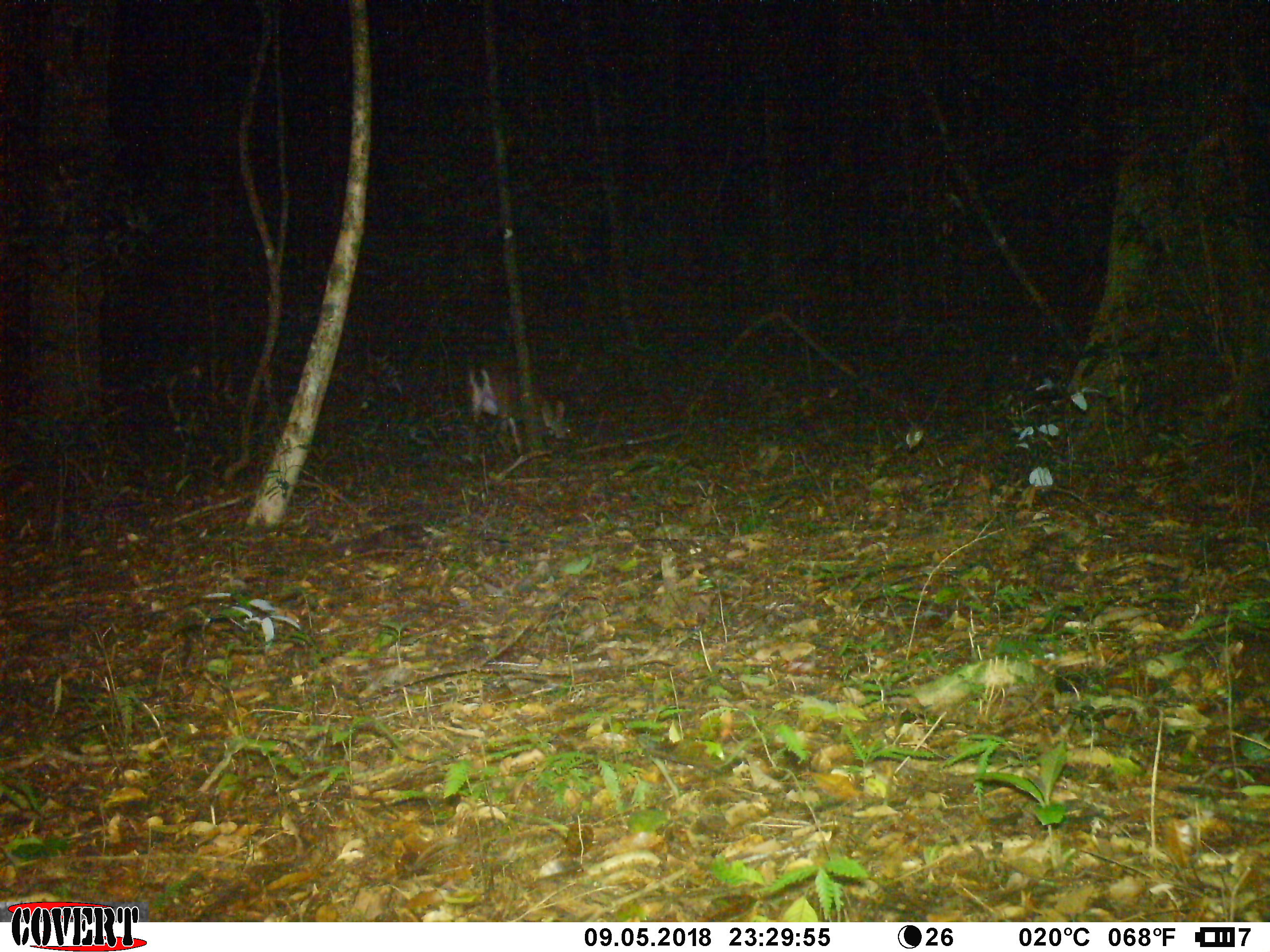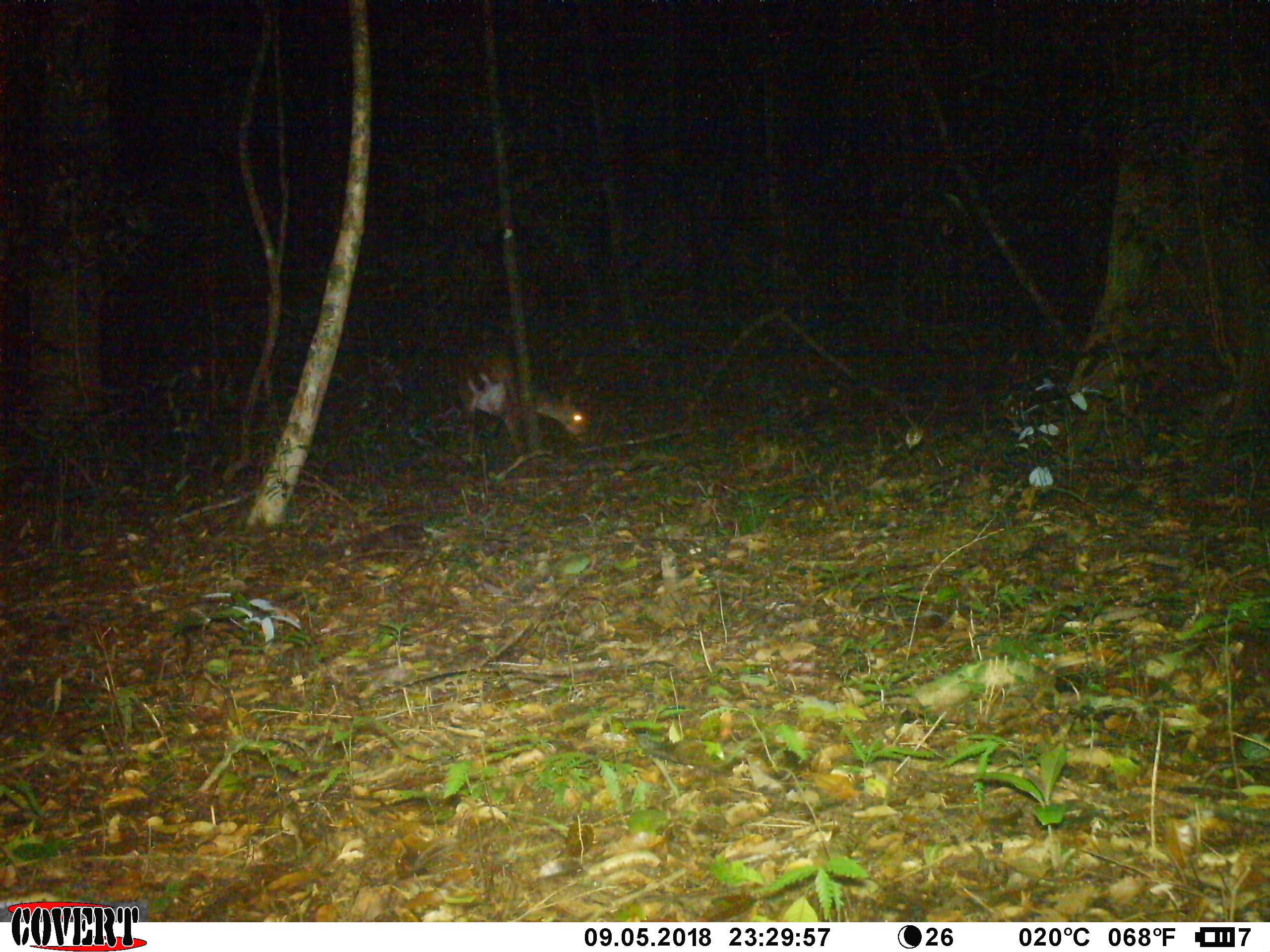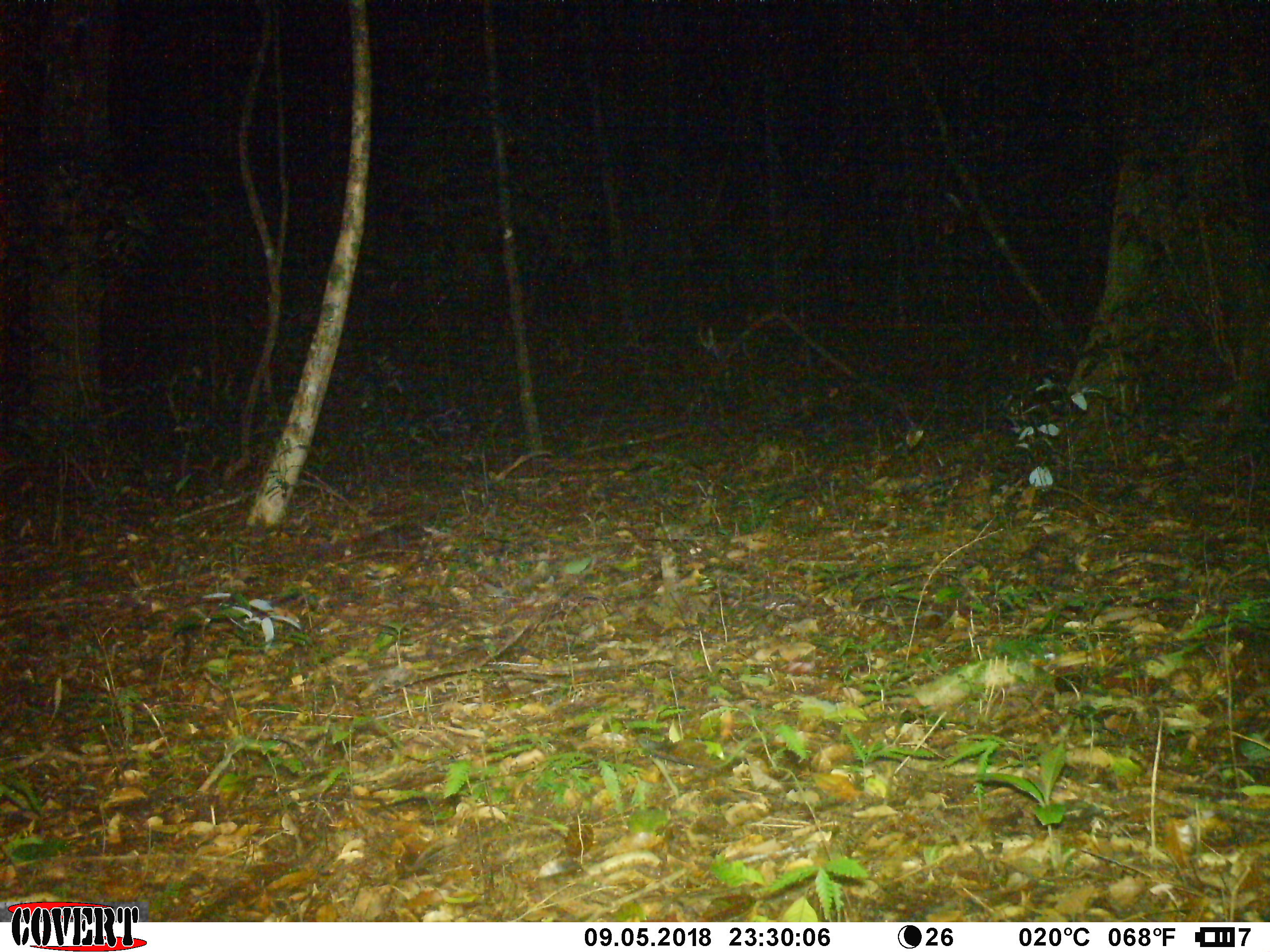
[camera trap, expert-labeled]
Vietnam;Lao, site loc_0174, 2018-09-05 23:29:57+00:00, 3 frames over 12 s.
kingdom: Animalia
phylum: Chordata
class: Mammalia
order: Artiodactyla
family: Cervidae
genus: Muntiacus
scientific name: Muntiacus vuquangensis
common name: large-antlered muntjac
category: large antlered muntjac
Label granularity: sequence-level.